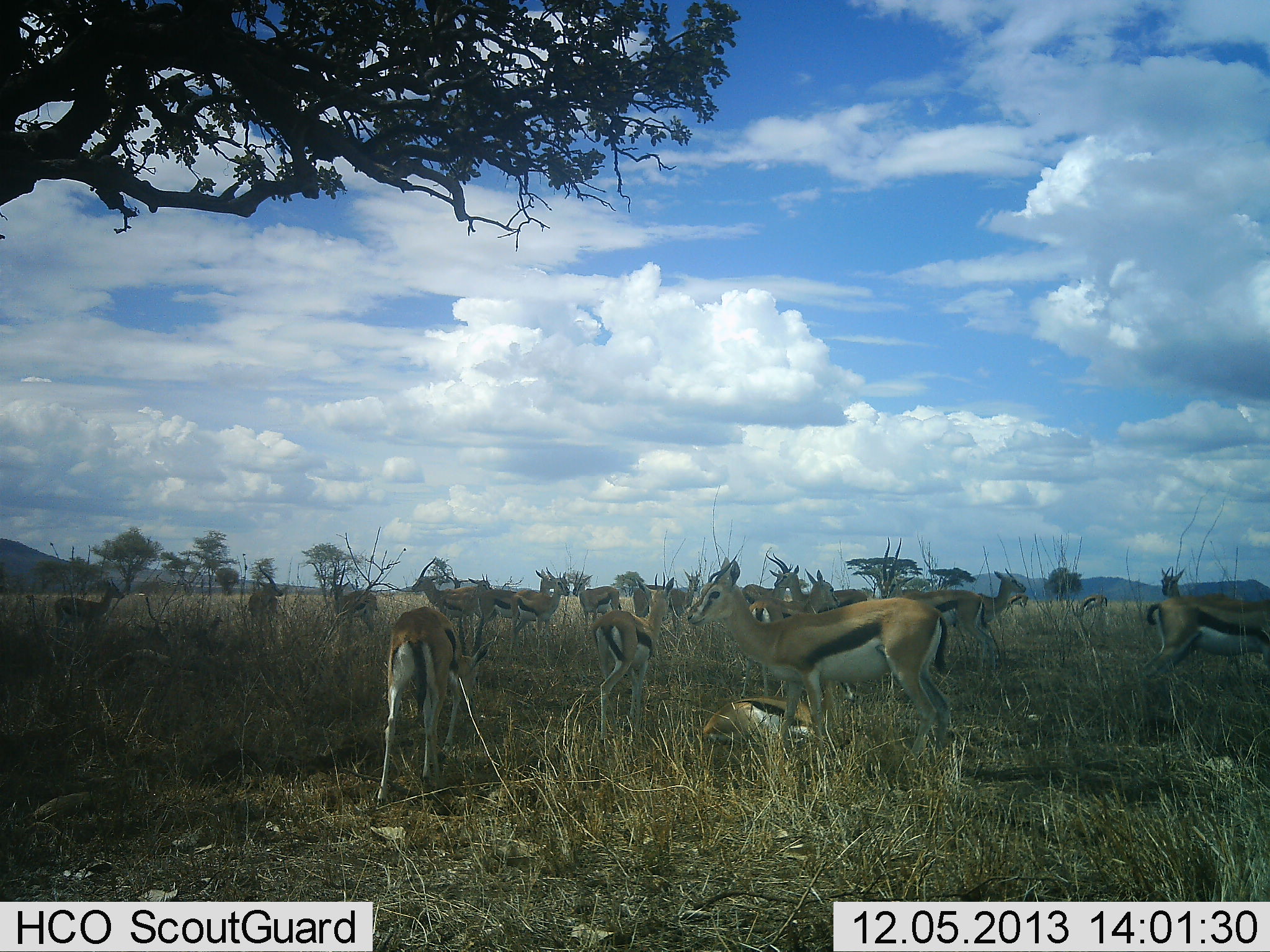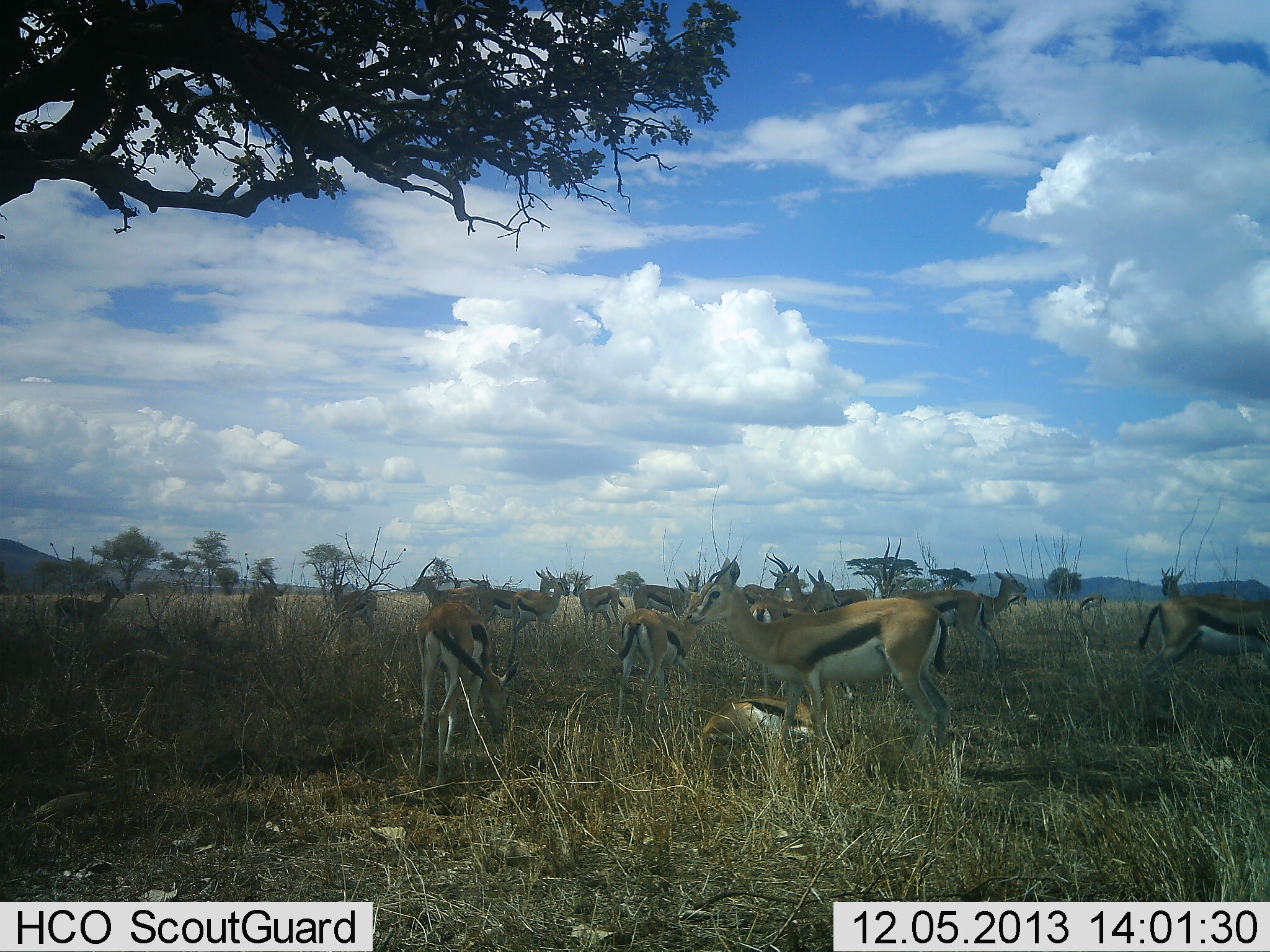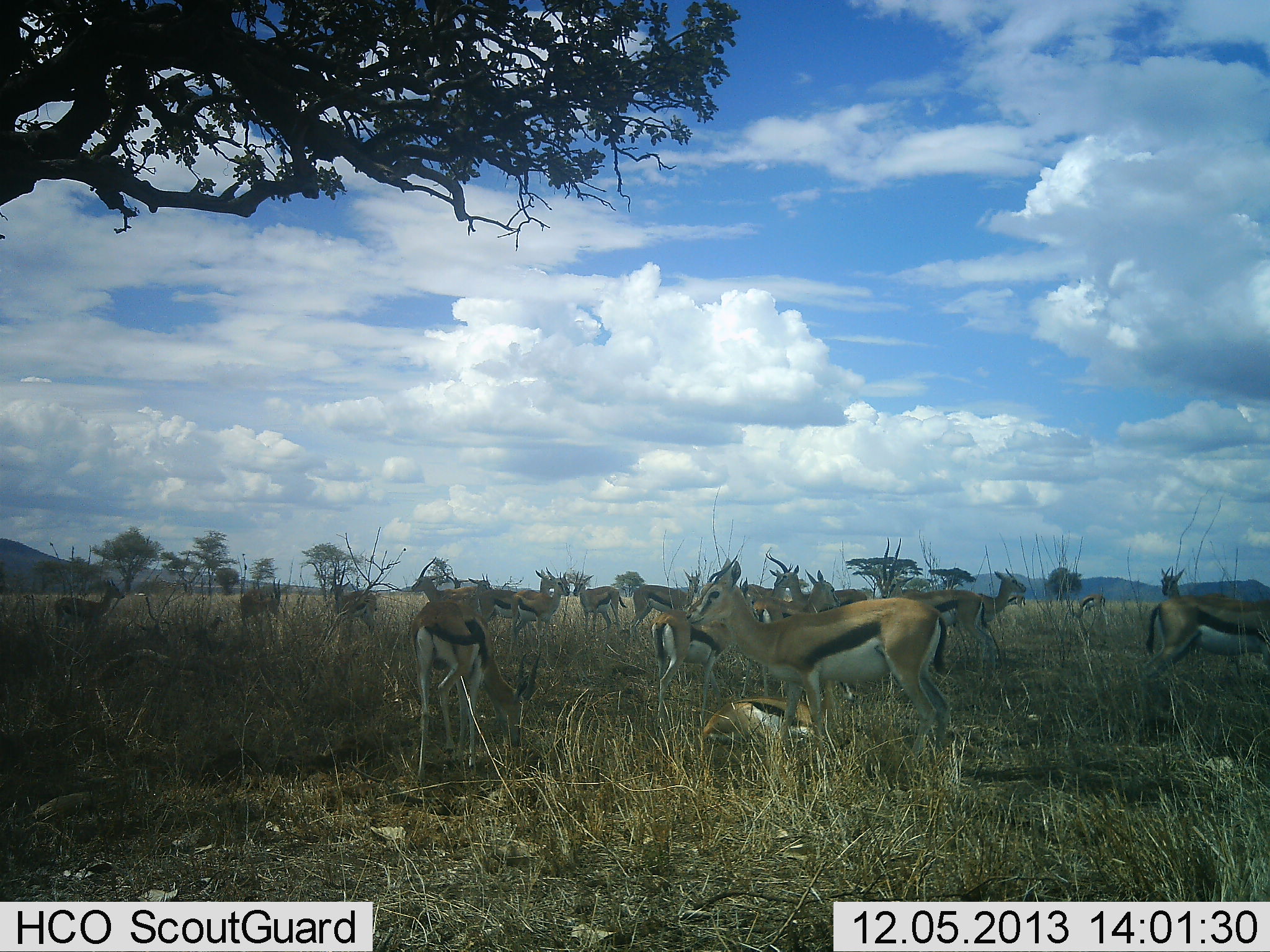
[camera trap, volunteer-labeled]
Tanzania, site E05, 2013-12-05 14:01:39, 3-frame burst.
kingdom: Animalia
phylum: Chordata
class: Mammalia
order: Artiodactyla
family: Bovidae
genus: Eudorcas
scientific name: Eudorcas thomsonii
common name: thomson's gazelle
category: gazellethomsons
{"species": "gazellethomsons (thomson's gazelle) (Eudorcas thomsonii)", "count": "11-50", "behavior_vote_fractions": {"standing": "80%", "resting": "50%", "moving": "30%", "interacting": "0%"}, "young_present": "20%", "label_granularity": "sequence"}